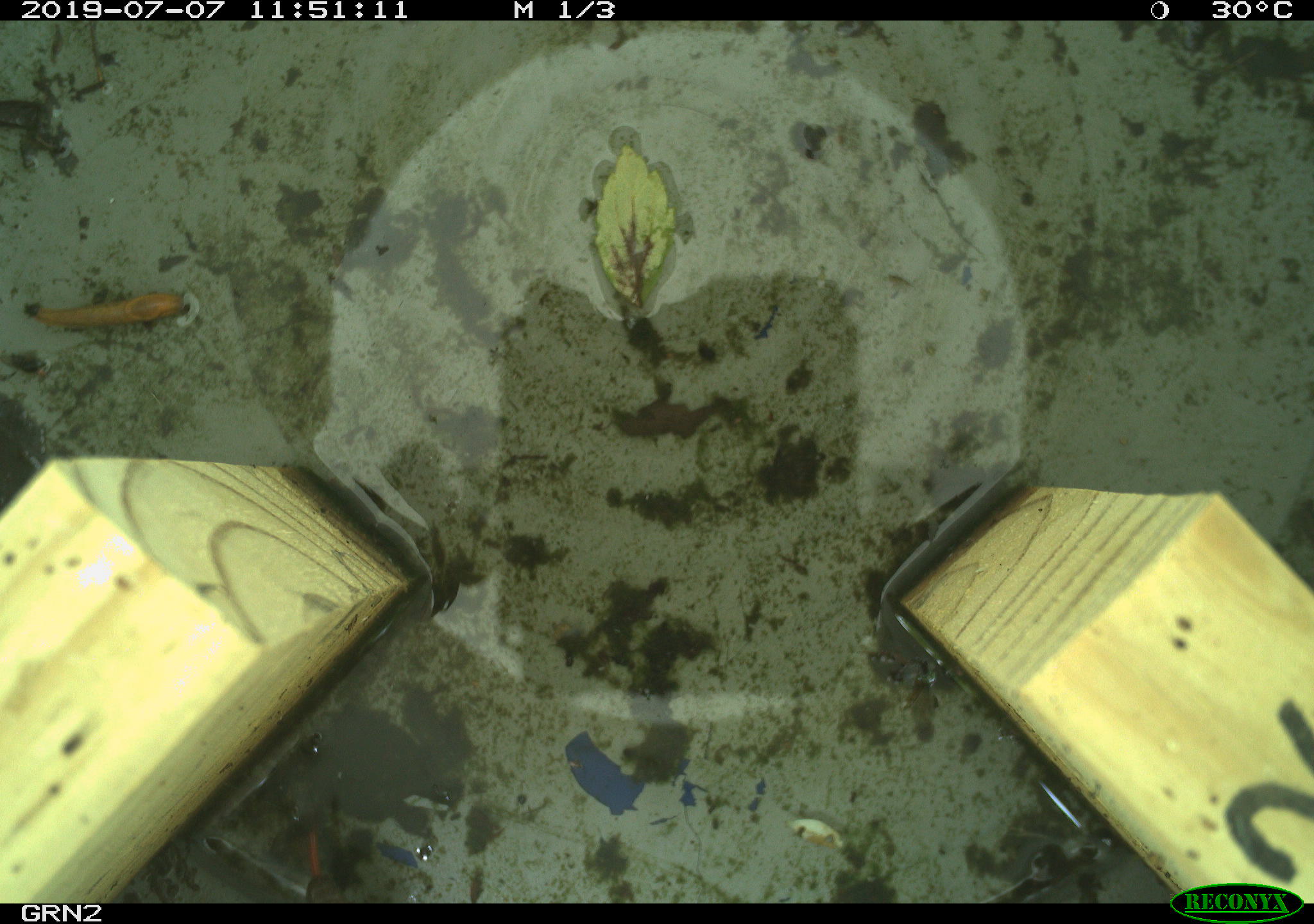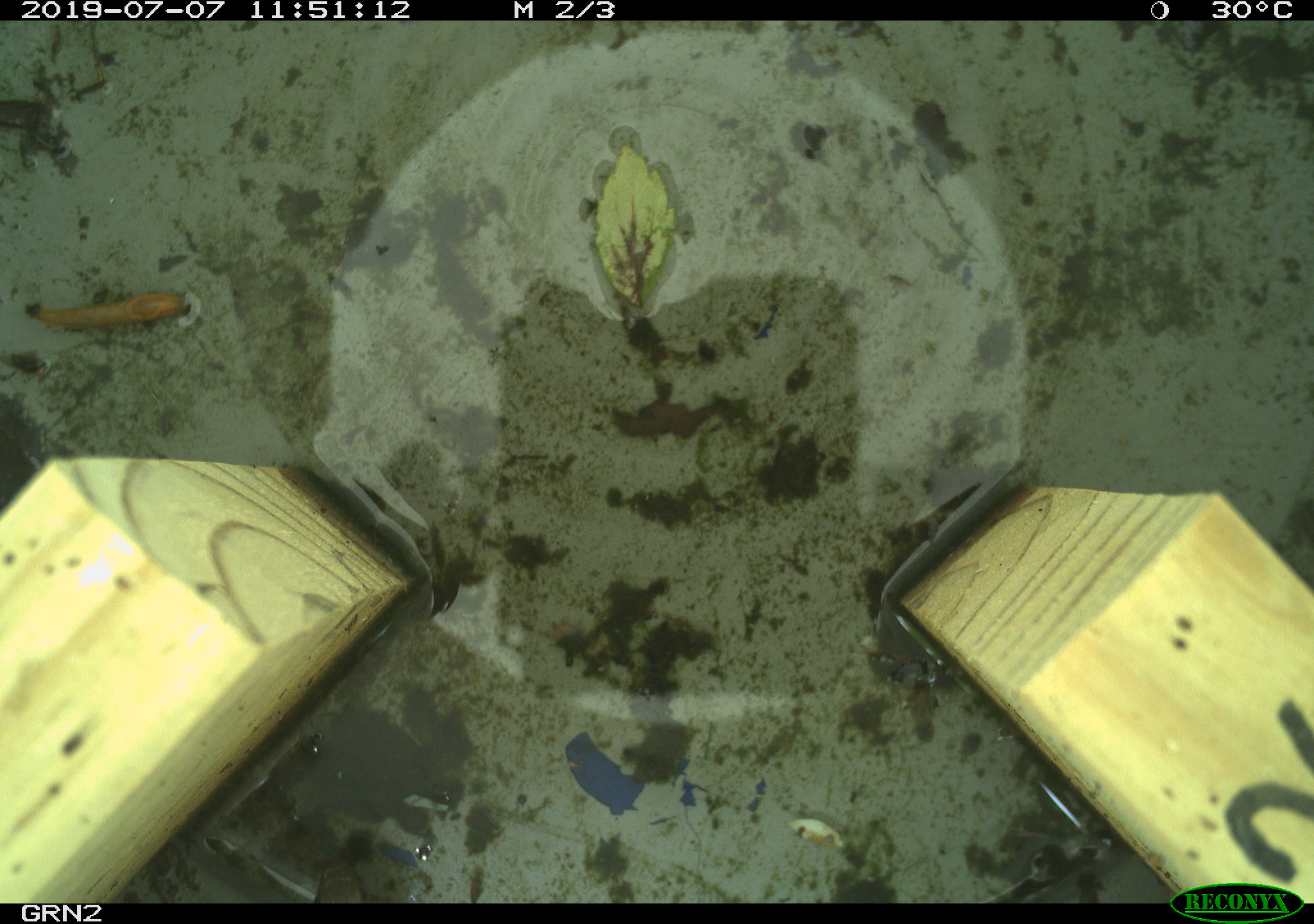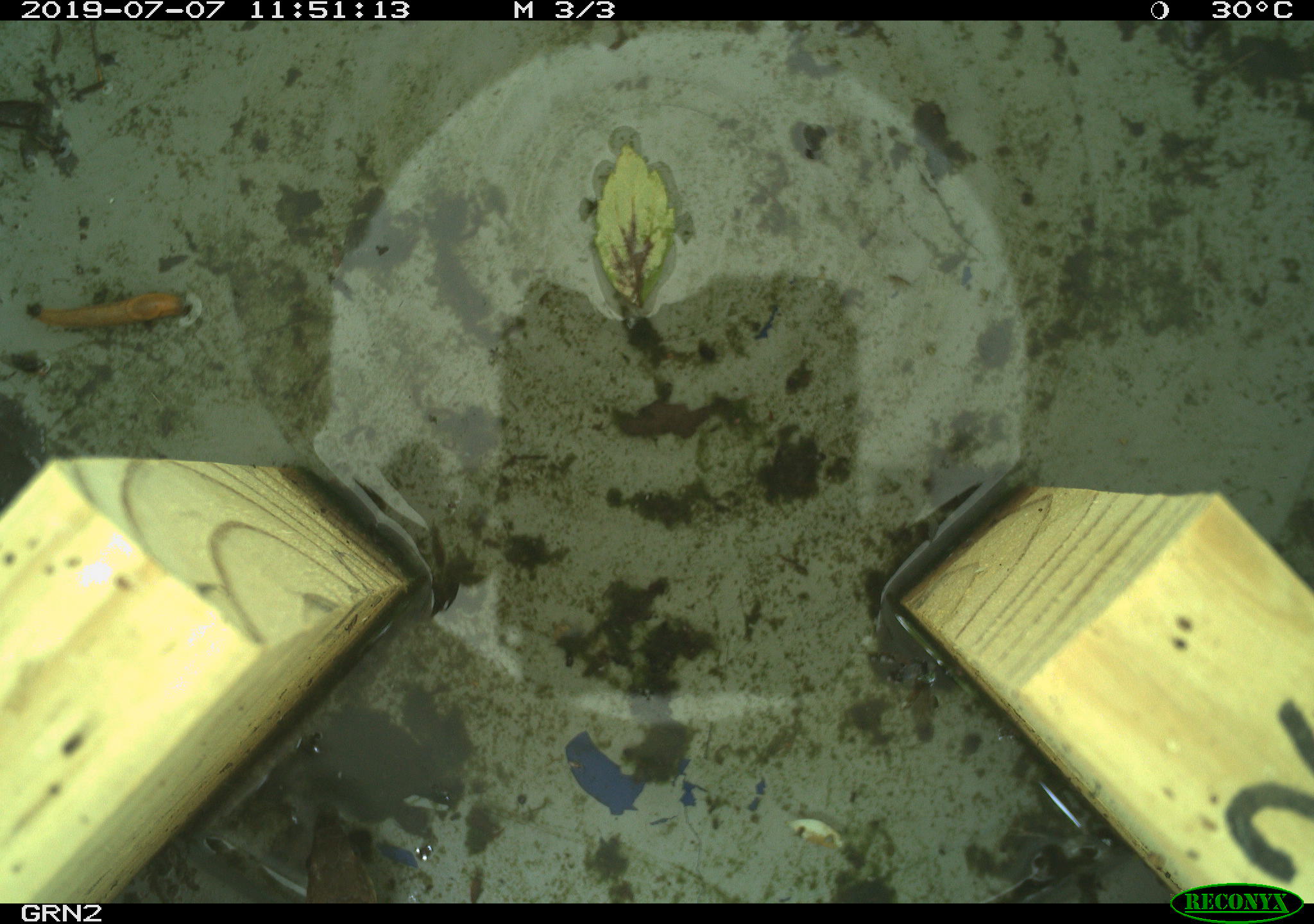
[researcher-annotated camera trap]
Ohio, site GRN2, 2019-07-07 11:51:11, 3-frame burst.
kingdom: Animalia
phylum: Chordata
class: Reptilia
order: Squamata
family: Colubridae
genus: Thamnophis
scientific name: Thamnophis sirtalis sirtalis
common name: eastern gartersnake